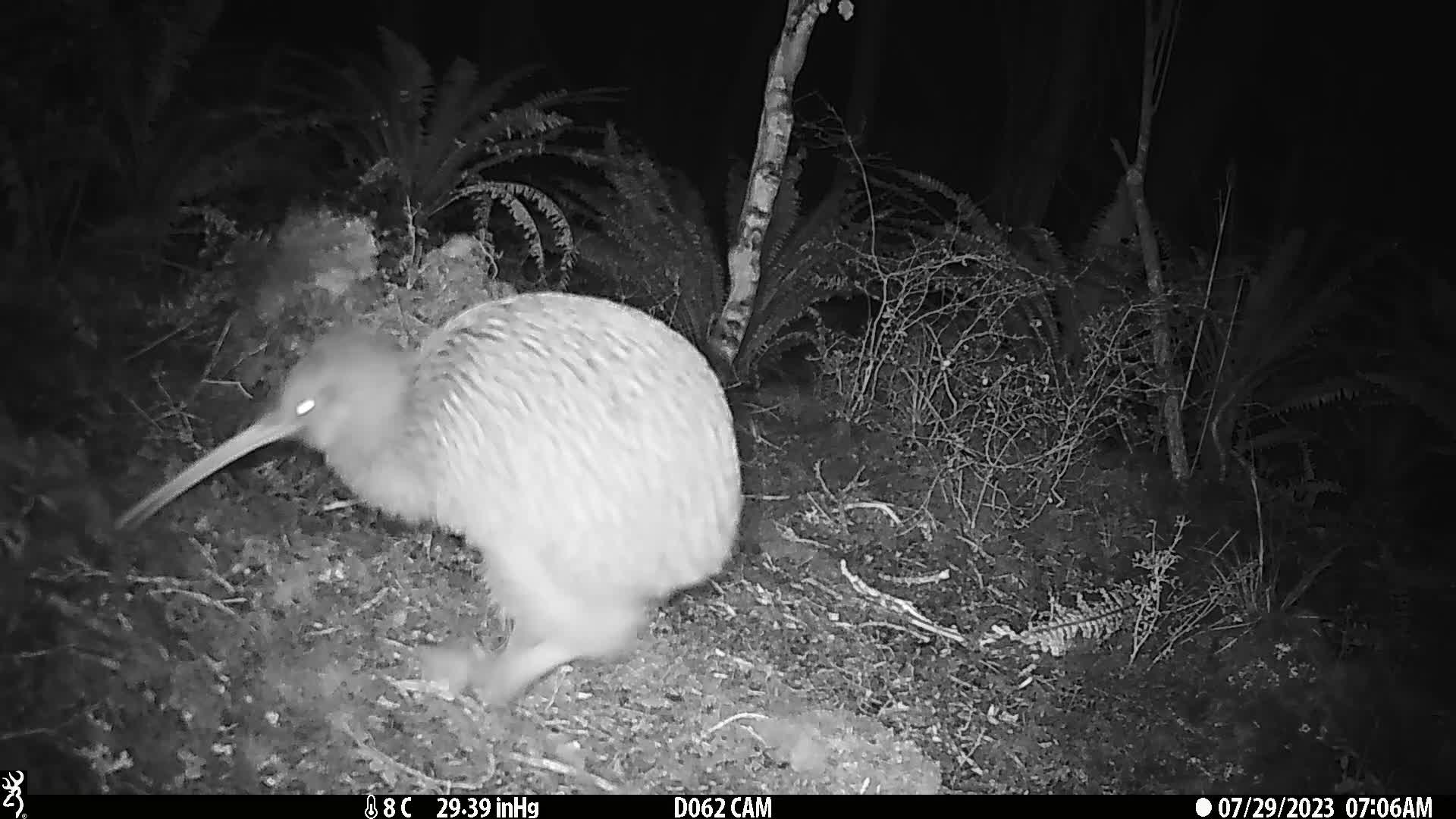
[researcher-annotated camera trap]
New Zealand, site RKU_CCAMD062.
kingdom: Animalia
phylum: Chordata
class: Aves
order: Apterygiformes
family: Apterygidae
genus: Apteryx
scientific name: Apteryx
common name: kiwi